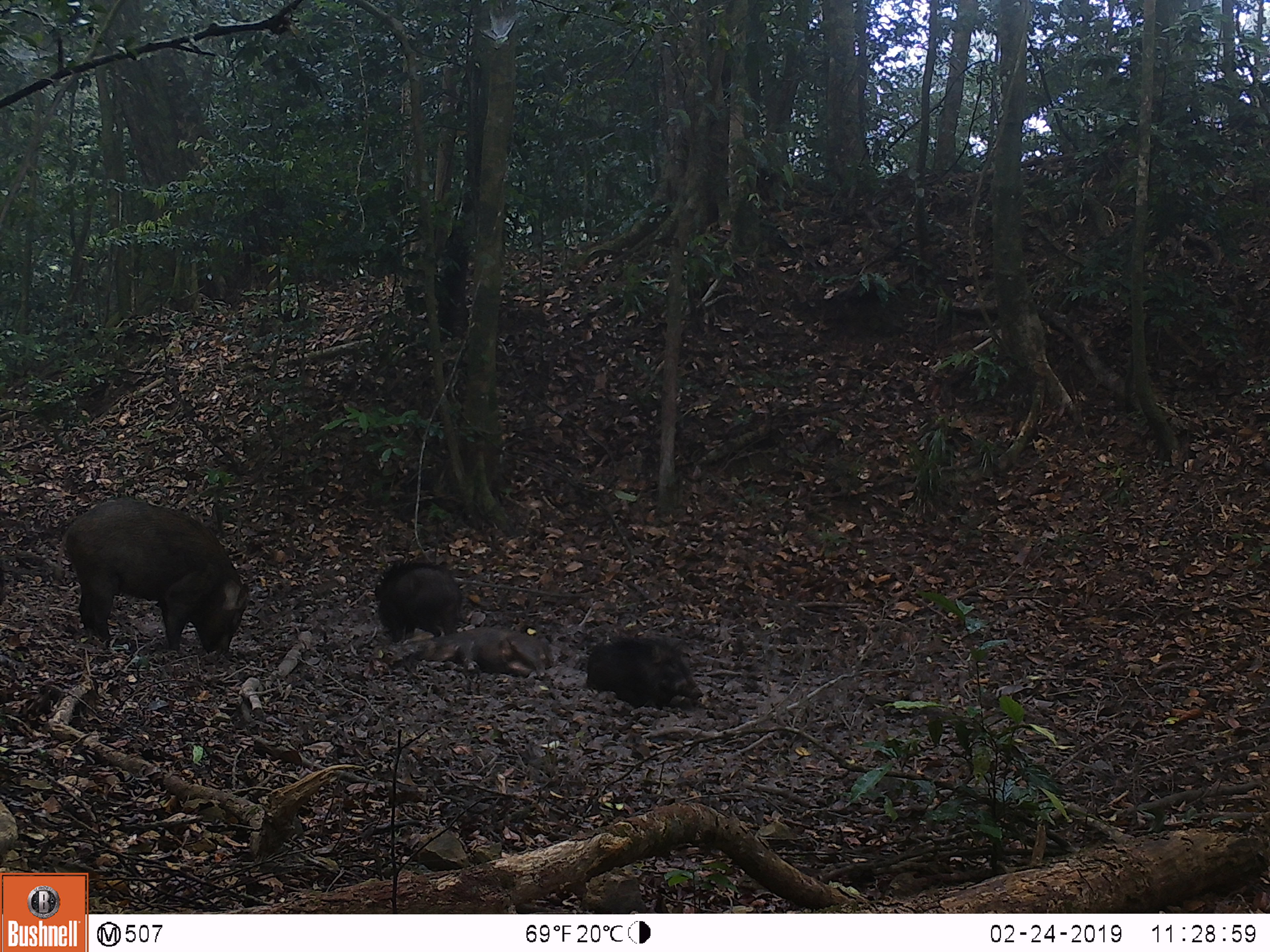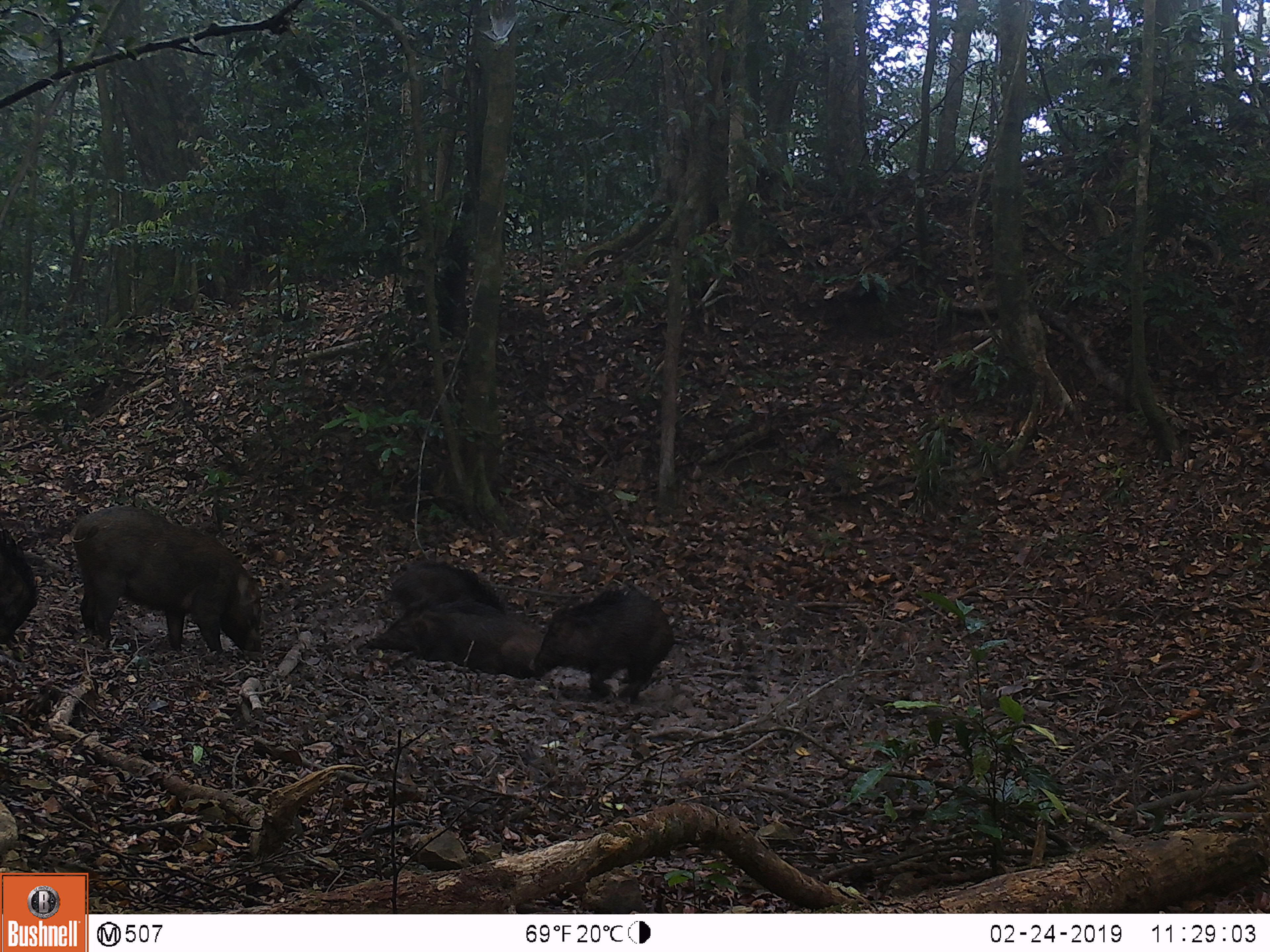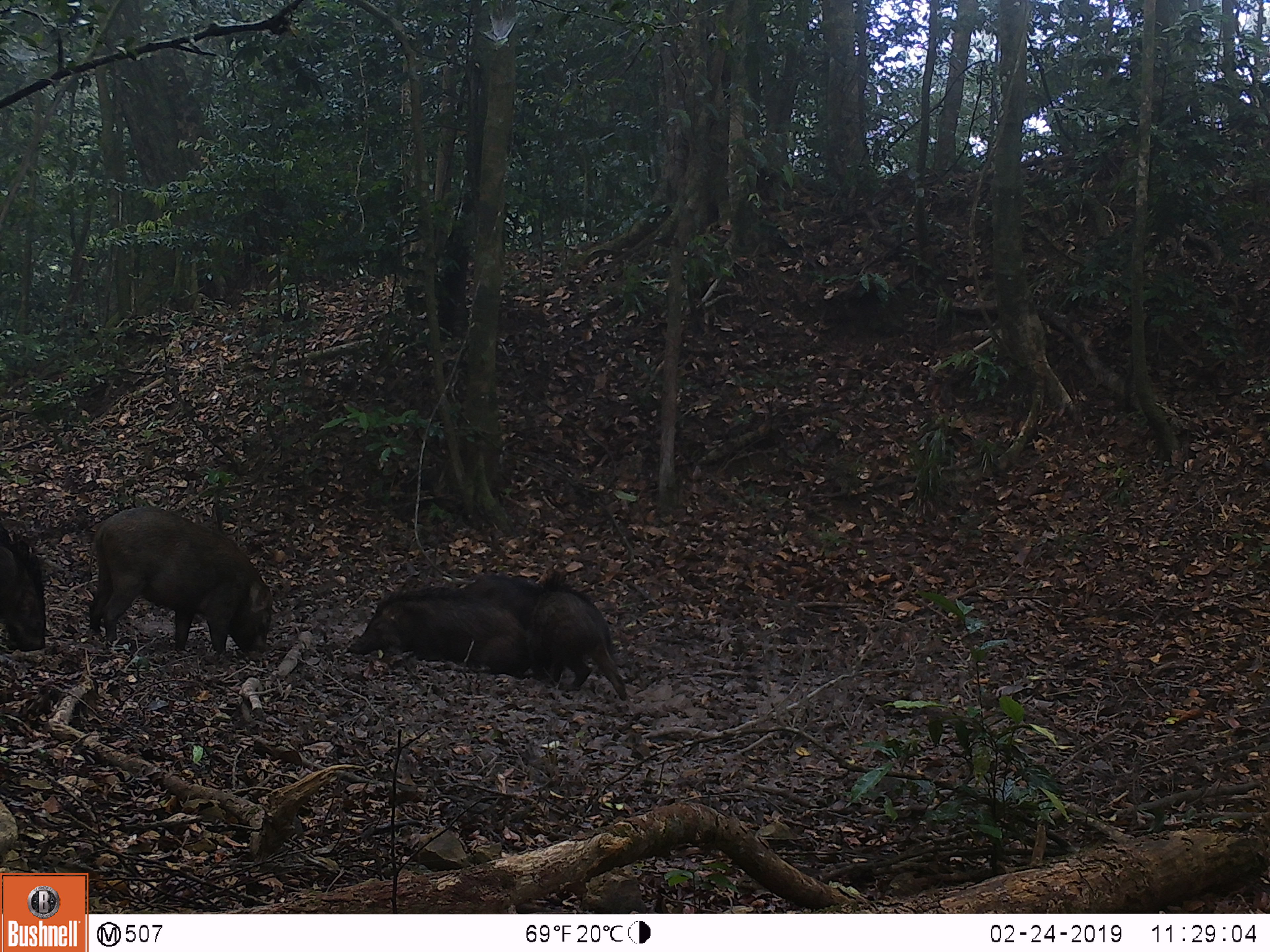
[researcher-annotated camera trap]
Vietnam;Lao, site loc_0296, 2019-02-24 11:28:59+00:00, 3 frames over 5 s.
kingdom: Animalia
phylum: Chordata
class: Mammalia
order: Artiodactyla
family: Suidae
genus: Sus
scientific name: Sus scrofa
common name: eurasian wild pig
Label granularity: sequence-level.